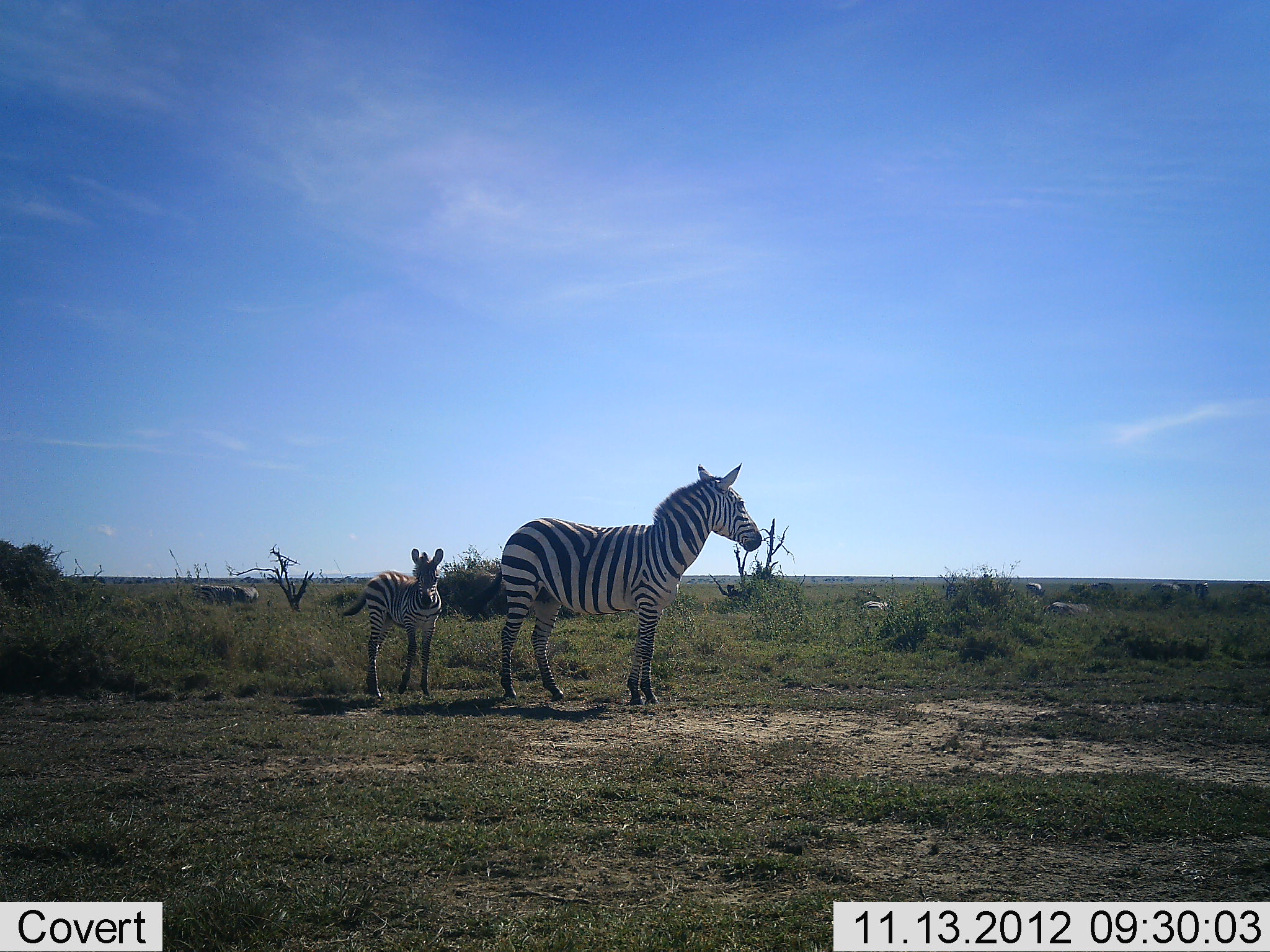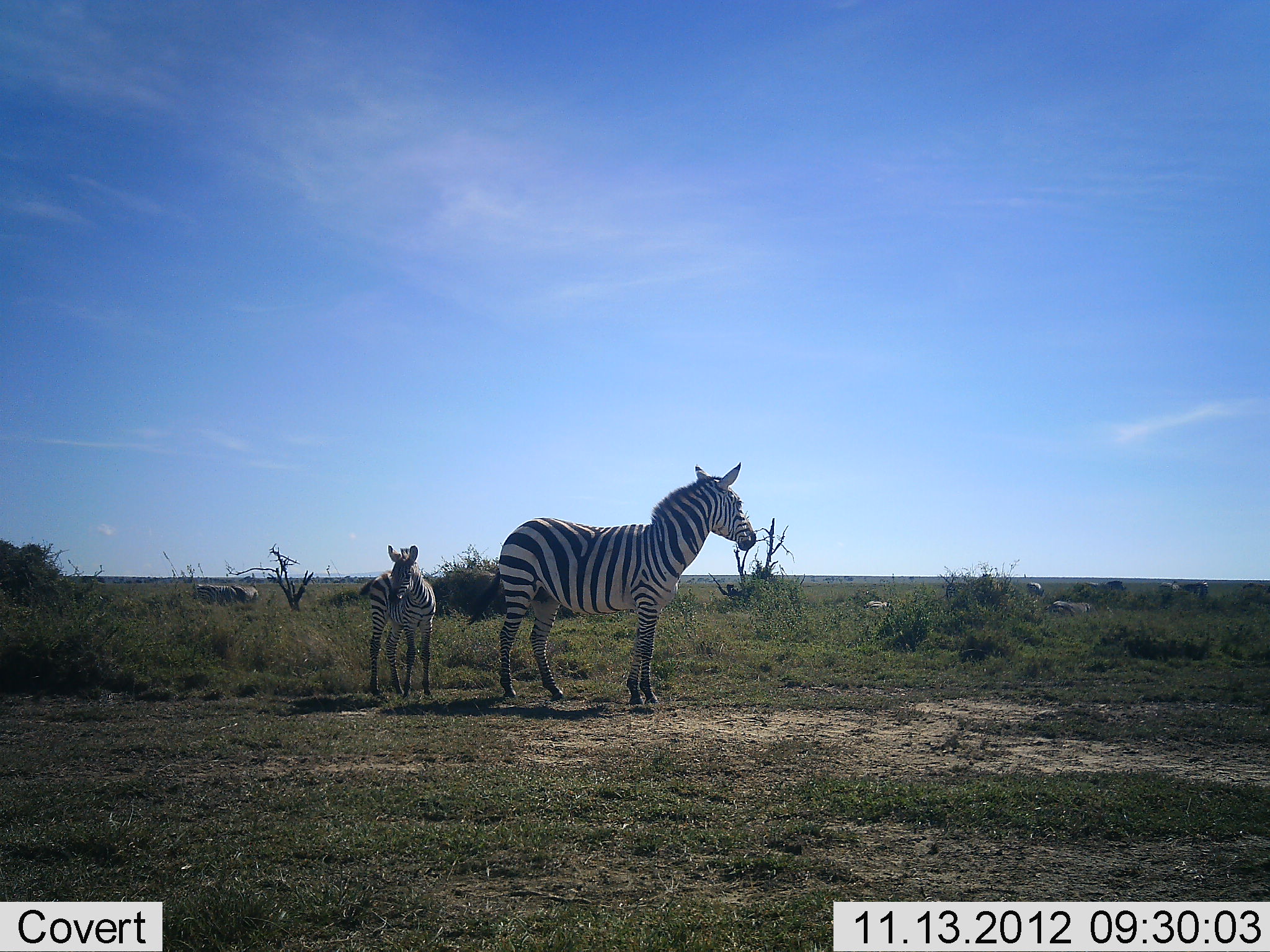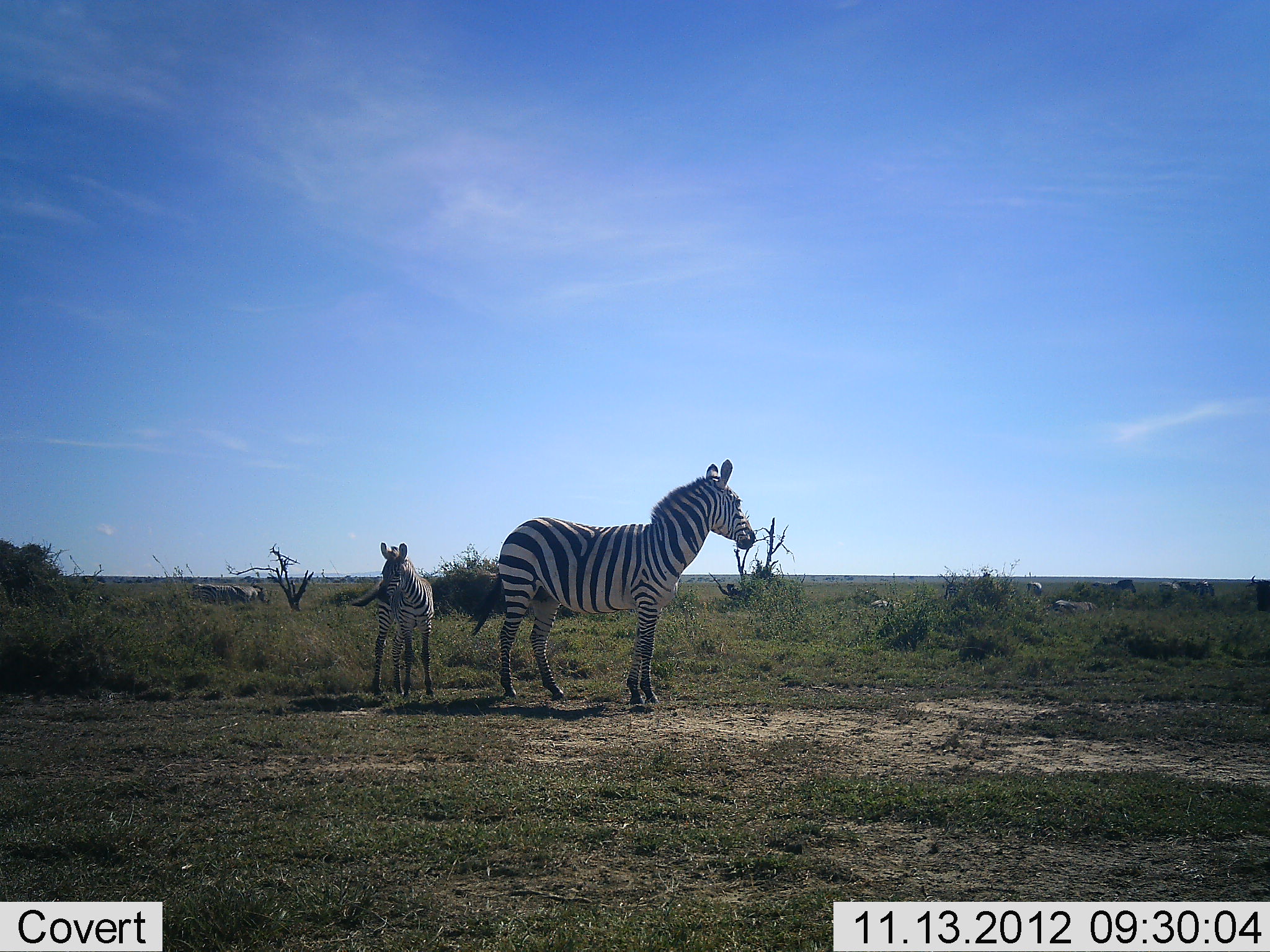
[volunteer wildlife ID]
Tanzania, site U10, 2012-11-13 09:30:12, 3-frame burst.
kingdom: Animalia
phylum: Chordata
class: Mammalia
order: Perissodactyla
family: Equidae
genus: Equus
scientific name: Equus quagga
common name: plains zebra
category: zebra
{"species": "zebra (plains zebra) (Equus quagga)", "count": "2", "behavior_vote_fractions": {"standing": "90%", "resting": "10%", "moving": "10%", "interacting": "0%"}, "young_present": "80%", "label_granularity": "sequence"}